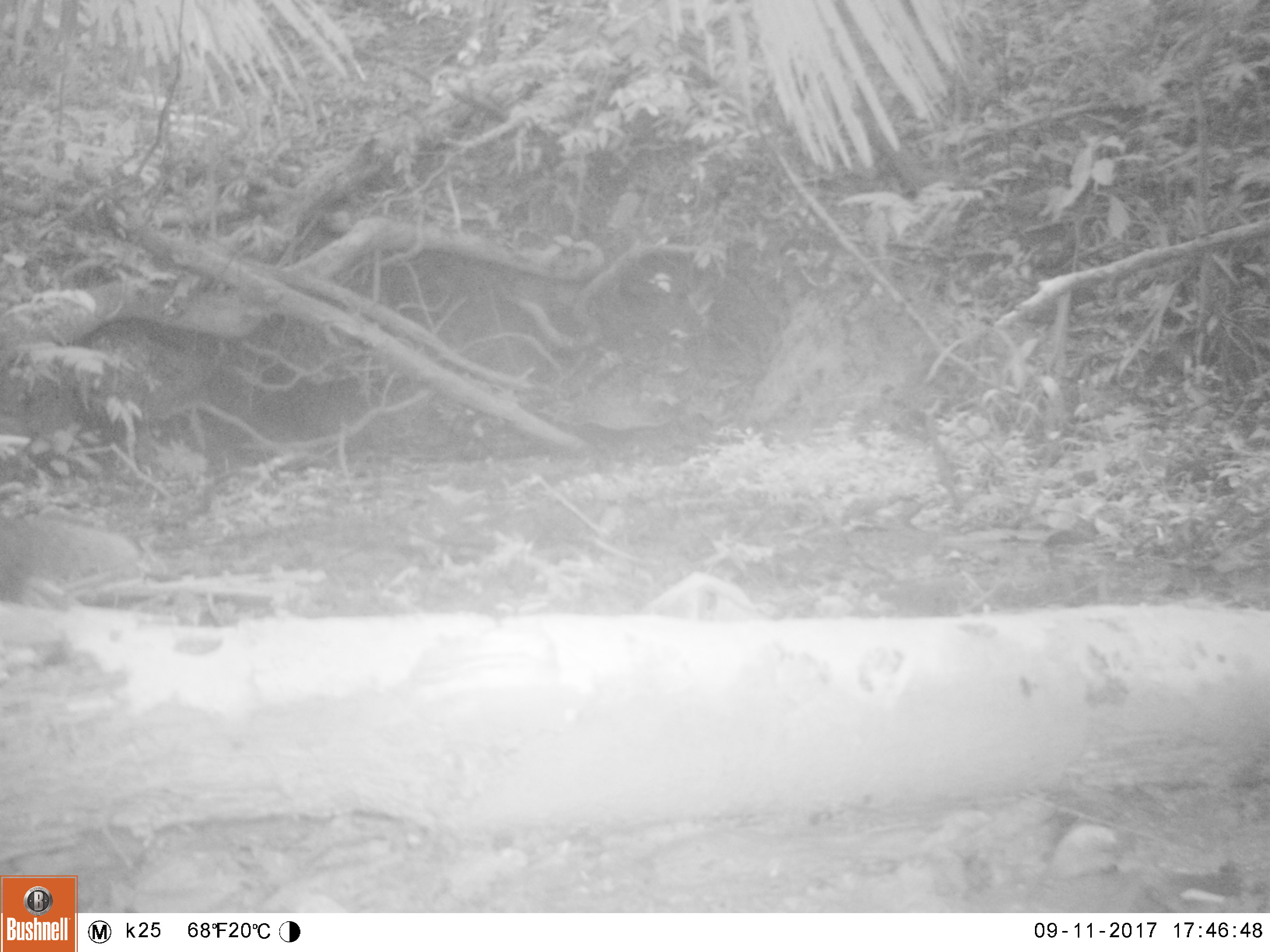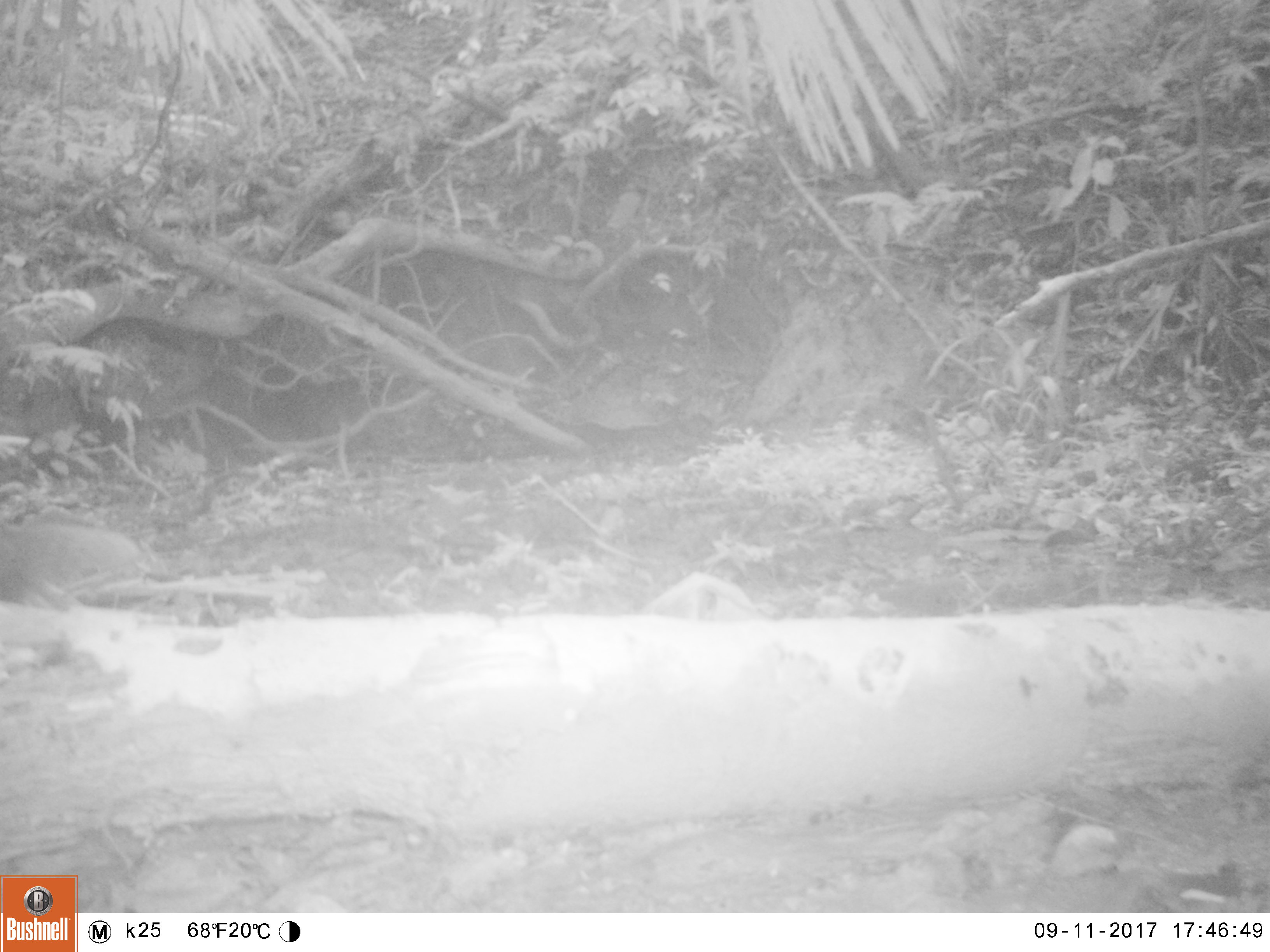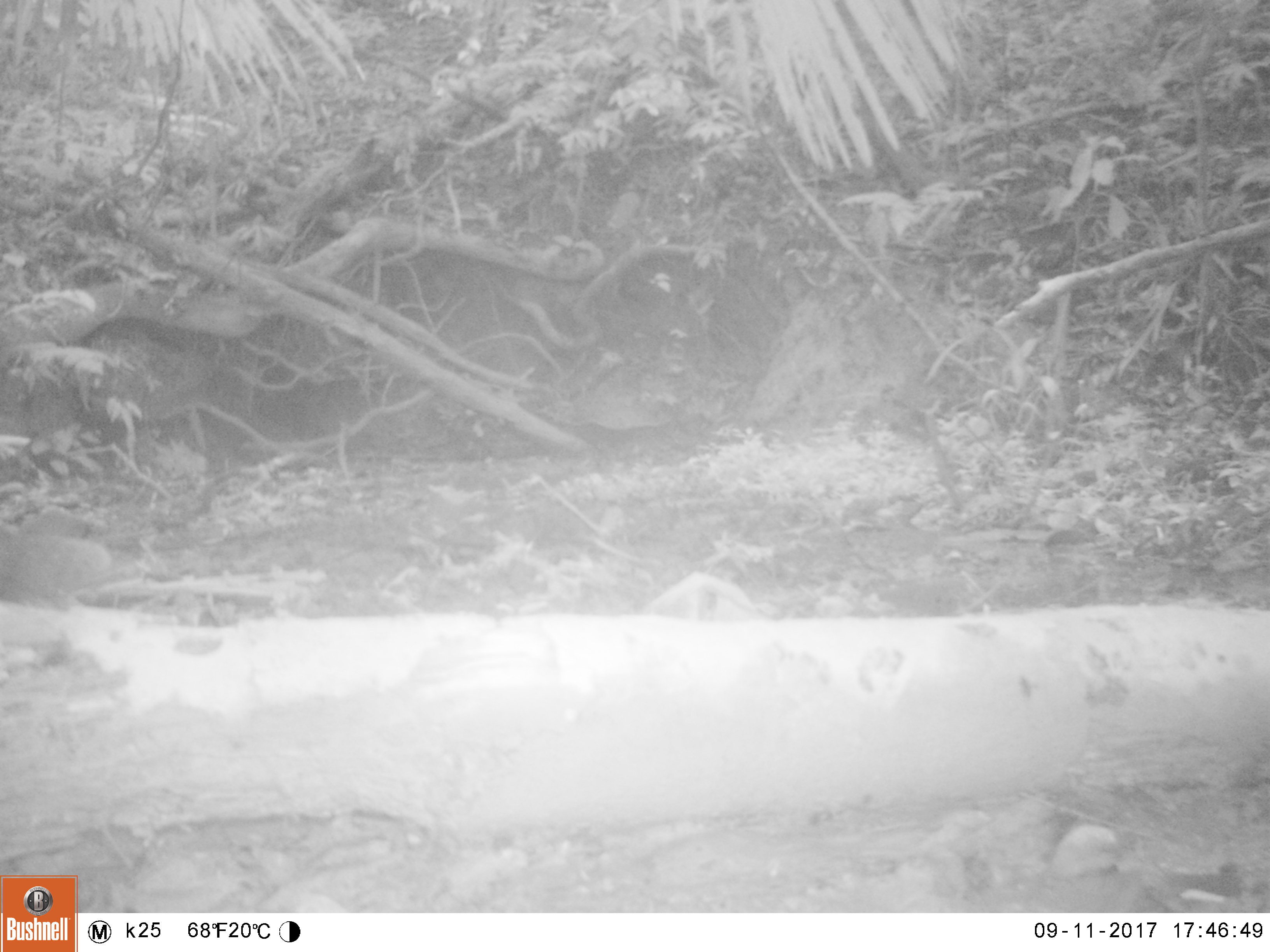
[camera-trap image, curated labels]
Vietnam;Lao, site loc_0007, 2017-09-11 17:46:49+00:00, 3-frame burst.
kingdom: Animalia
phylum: Chordata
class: Mammalia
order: Carnivora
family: Herpestidae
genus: Urva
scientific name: Urva urva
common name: crab-eating mongoose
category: crab eating mongoose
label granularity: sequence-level